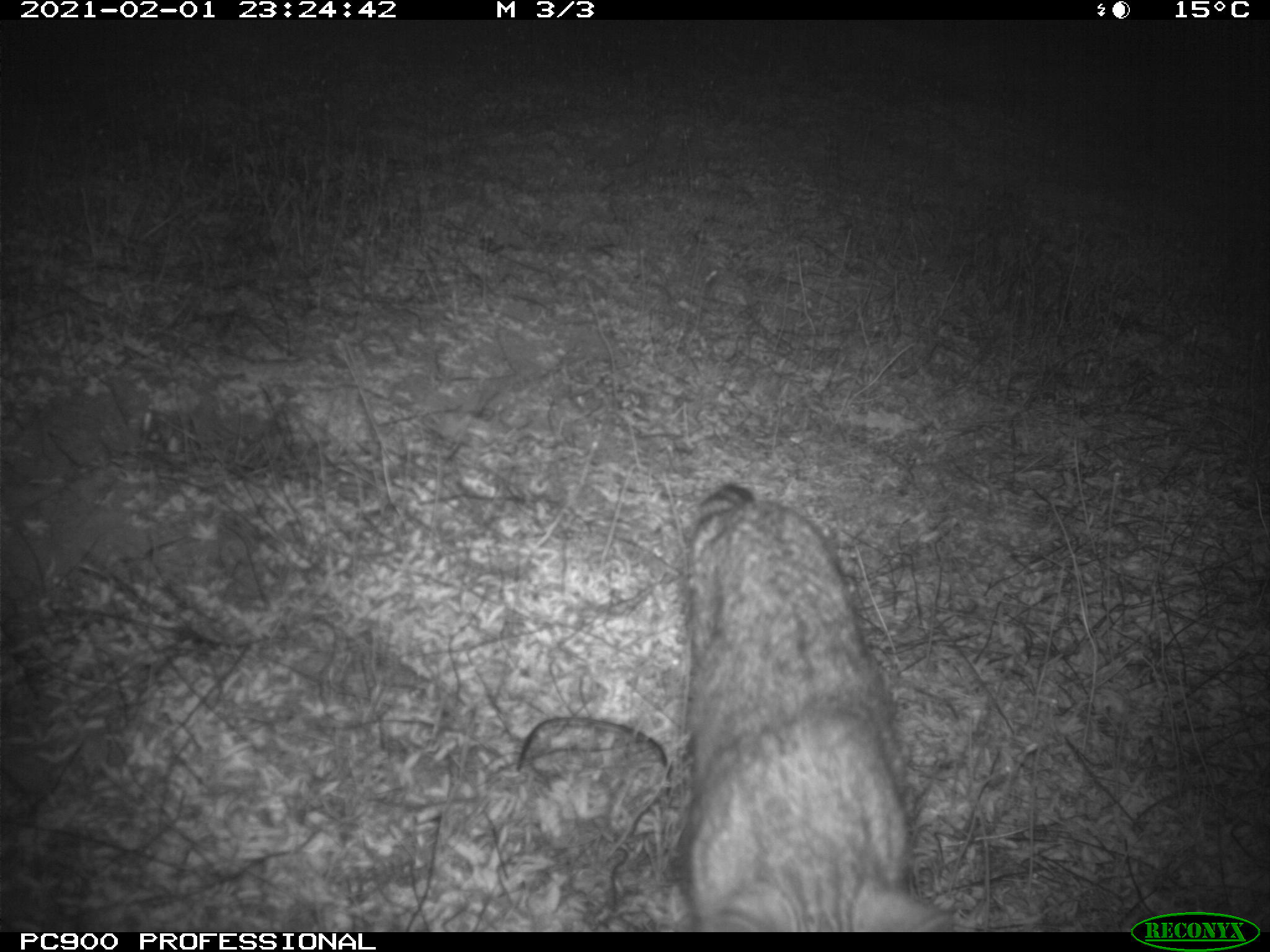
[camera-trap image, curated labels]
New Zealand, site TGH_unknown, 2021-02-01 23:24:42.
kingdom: Animalia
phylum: Chordata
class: Mammalia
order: Carnivora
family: Felidae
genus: Felis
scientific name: Felis catus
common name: domestic cat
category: cat